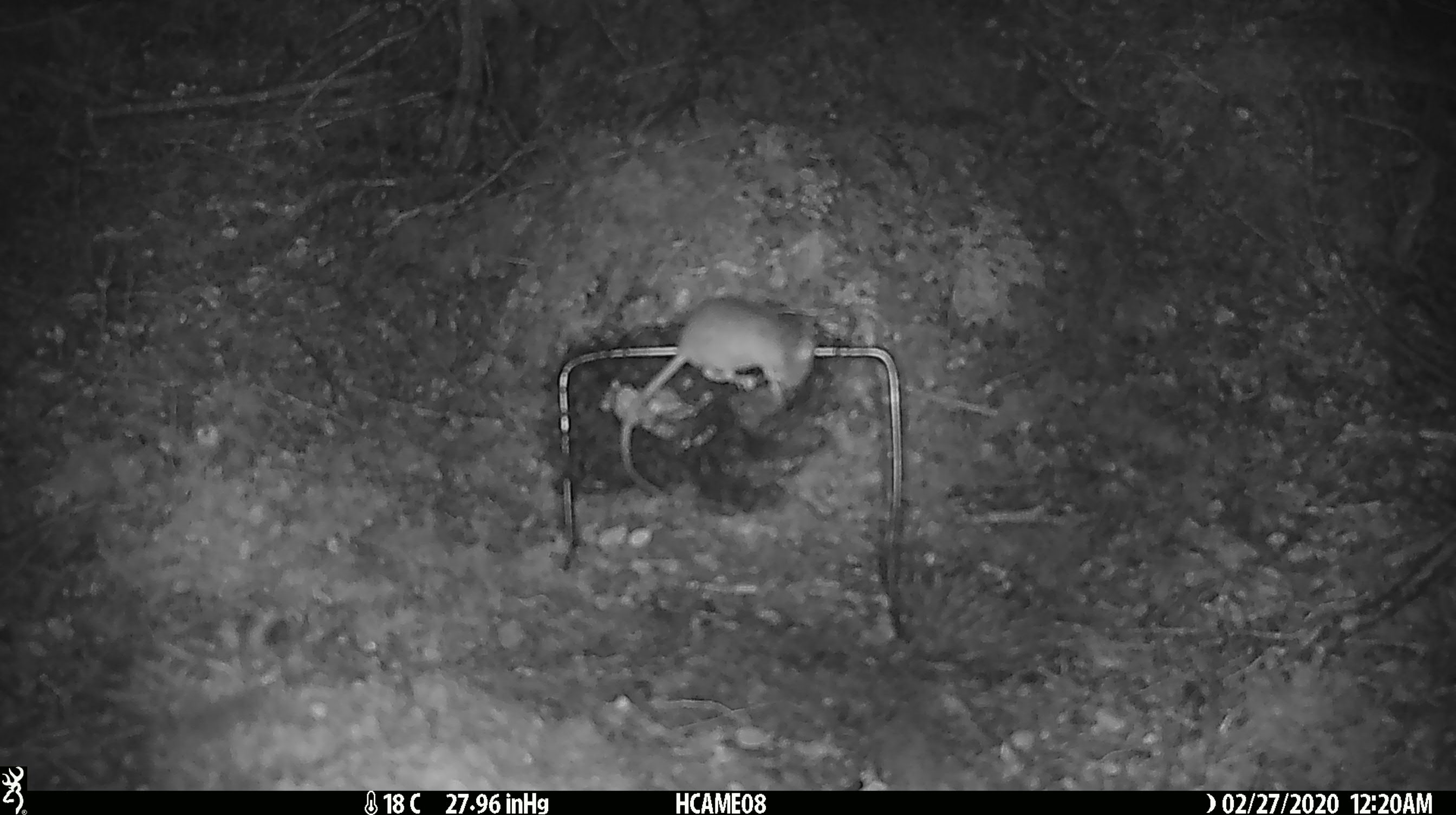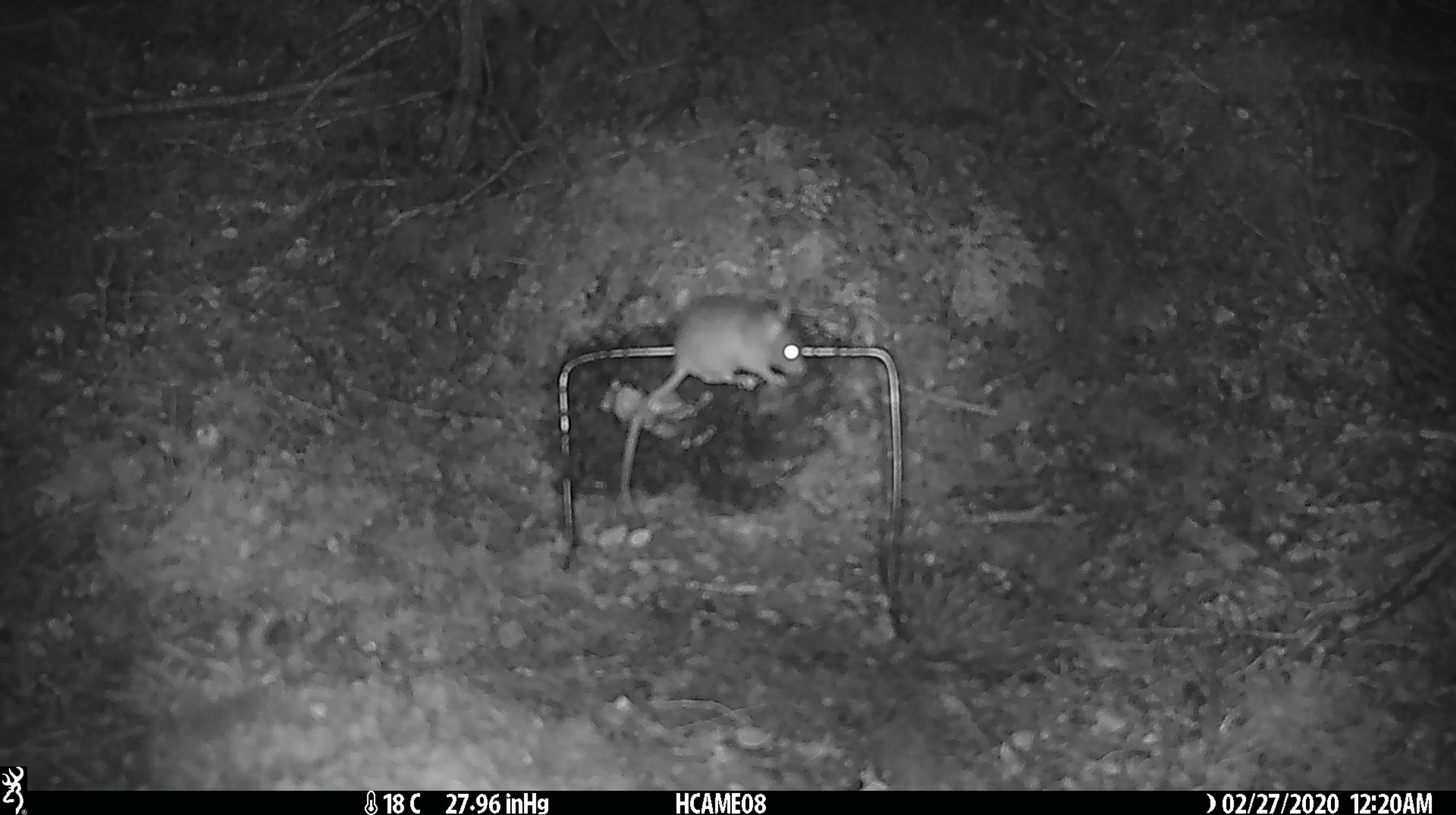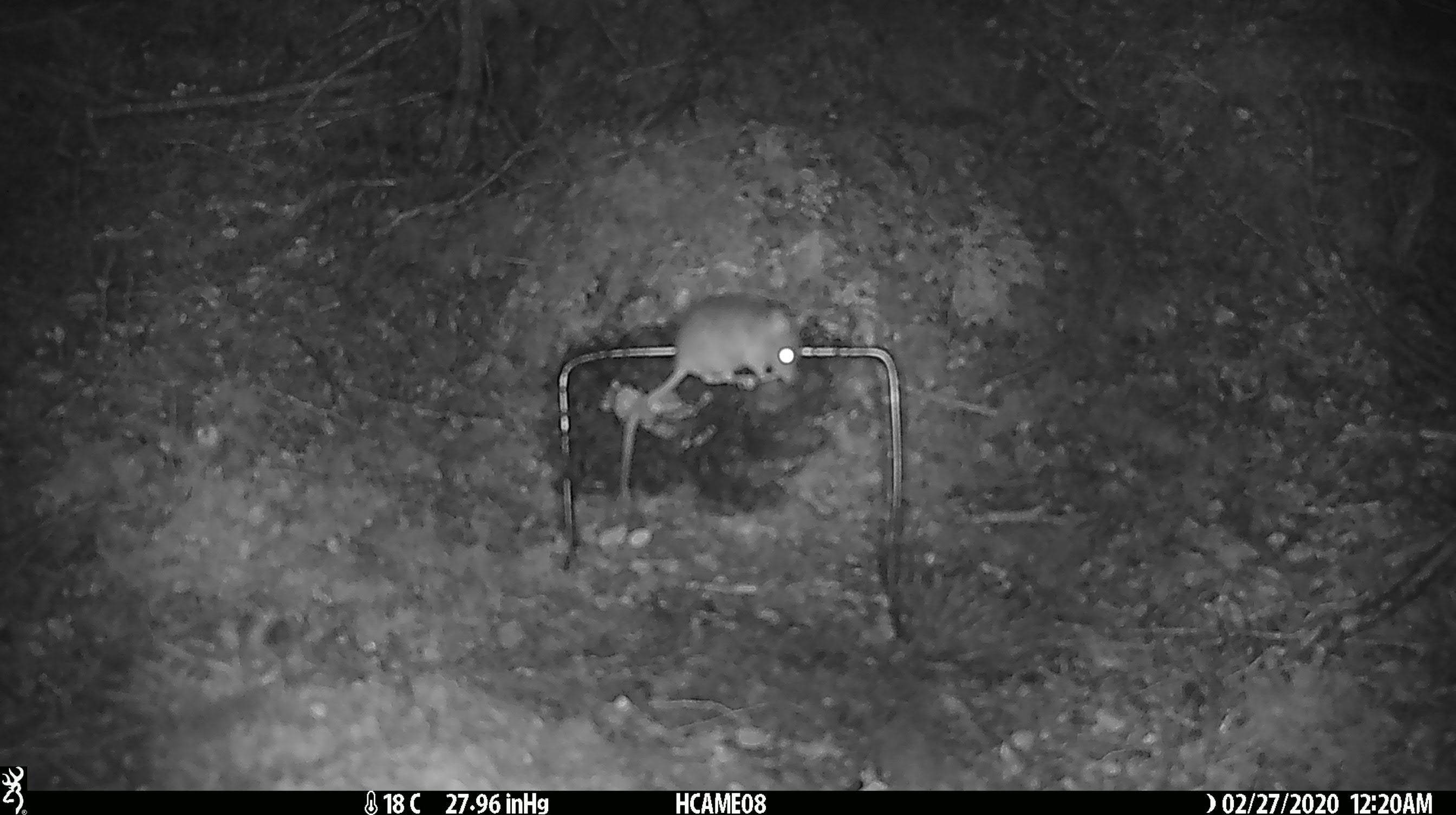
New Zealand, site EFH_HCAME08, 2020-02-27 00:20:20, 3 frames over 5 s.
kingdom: Animalia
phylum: Chordata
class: Mammalia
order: Rodentia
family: Muridae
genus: Mus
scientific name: Mus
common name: mouse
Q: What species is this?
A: Mouse (Mus).